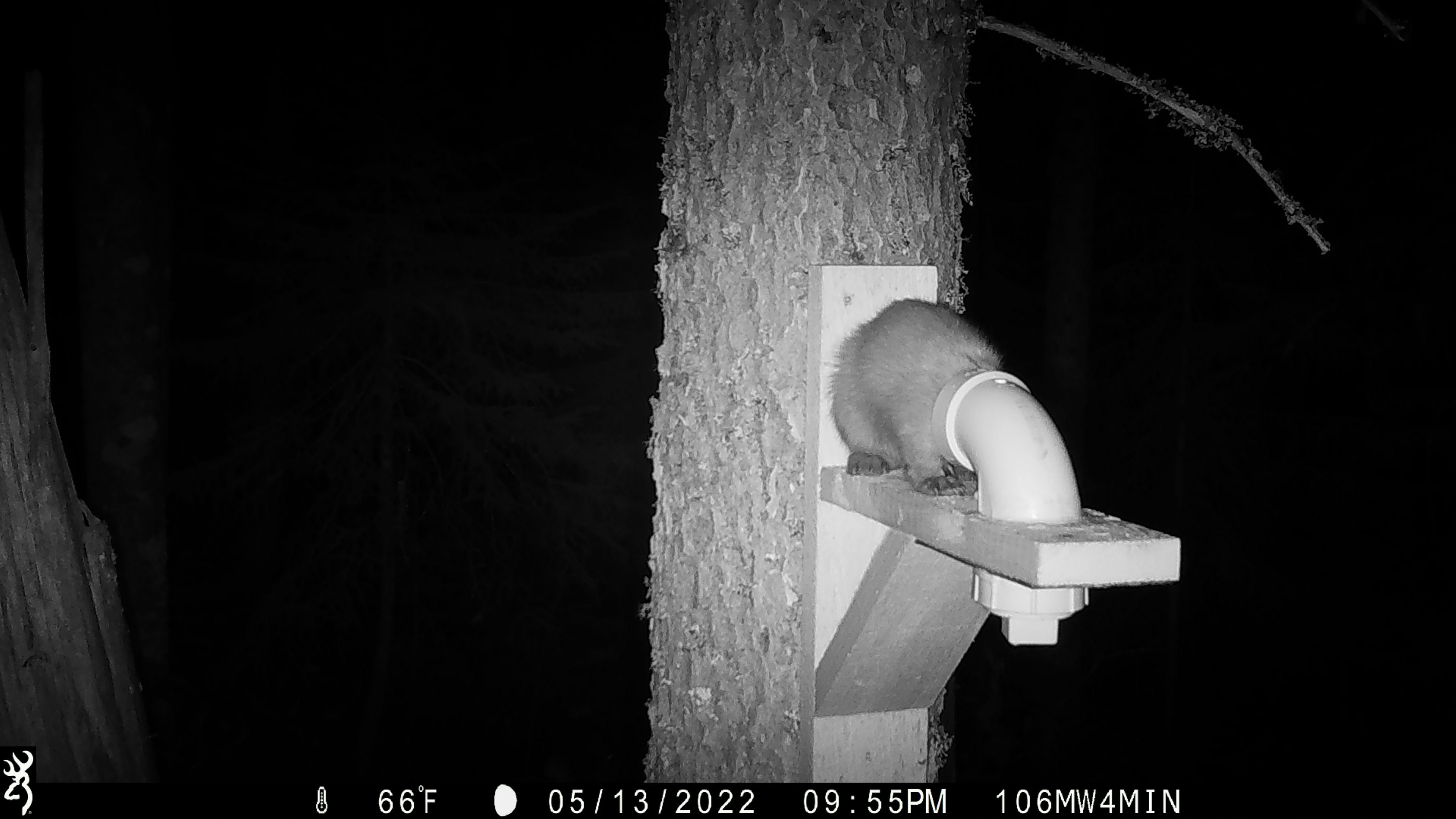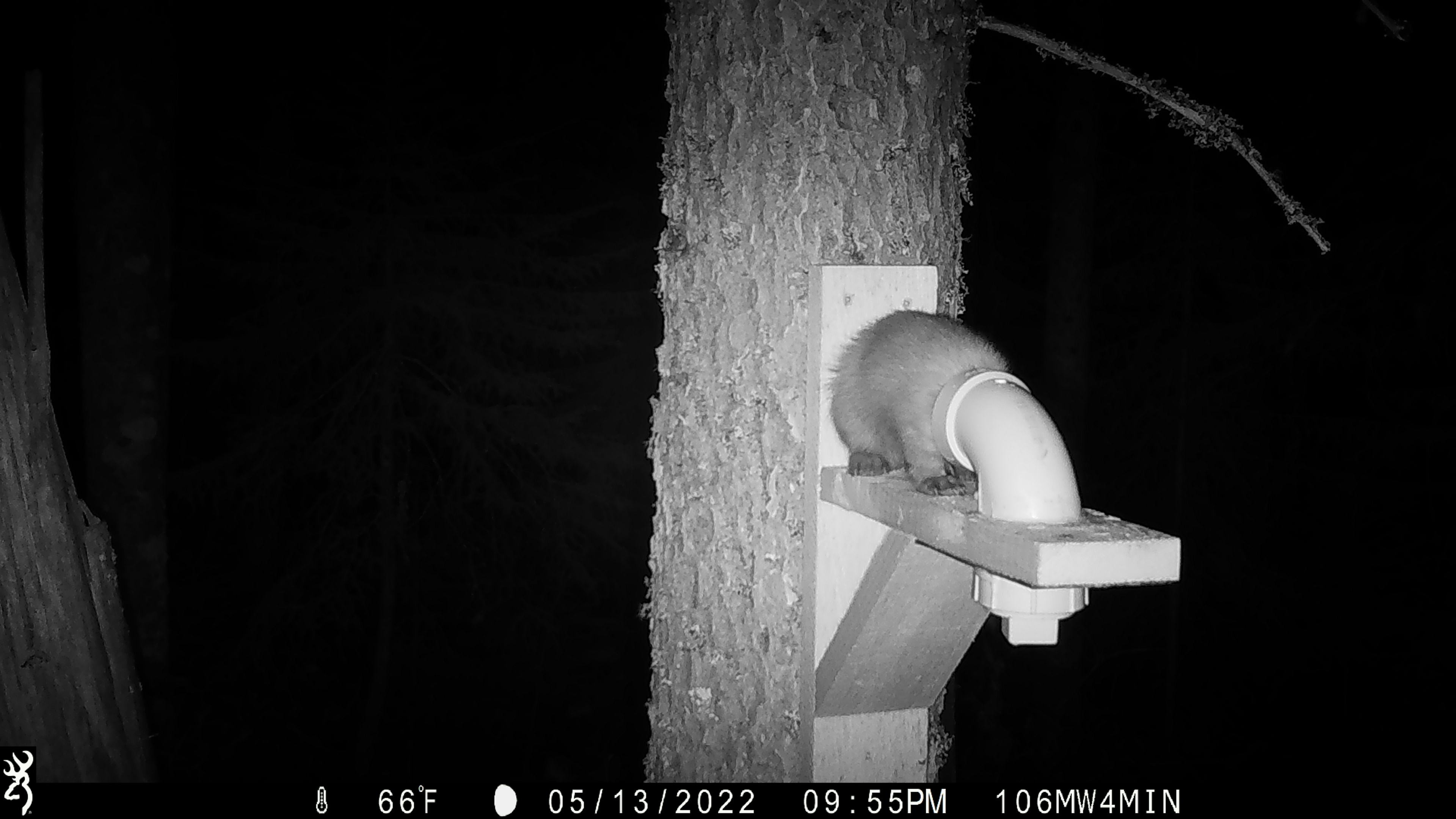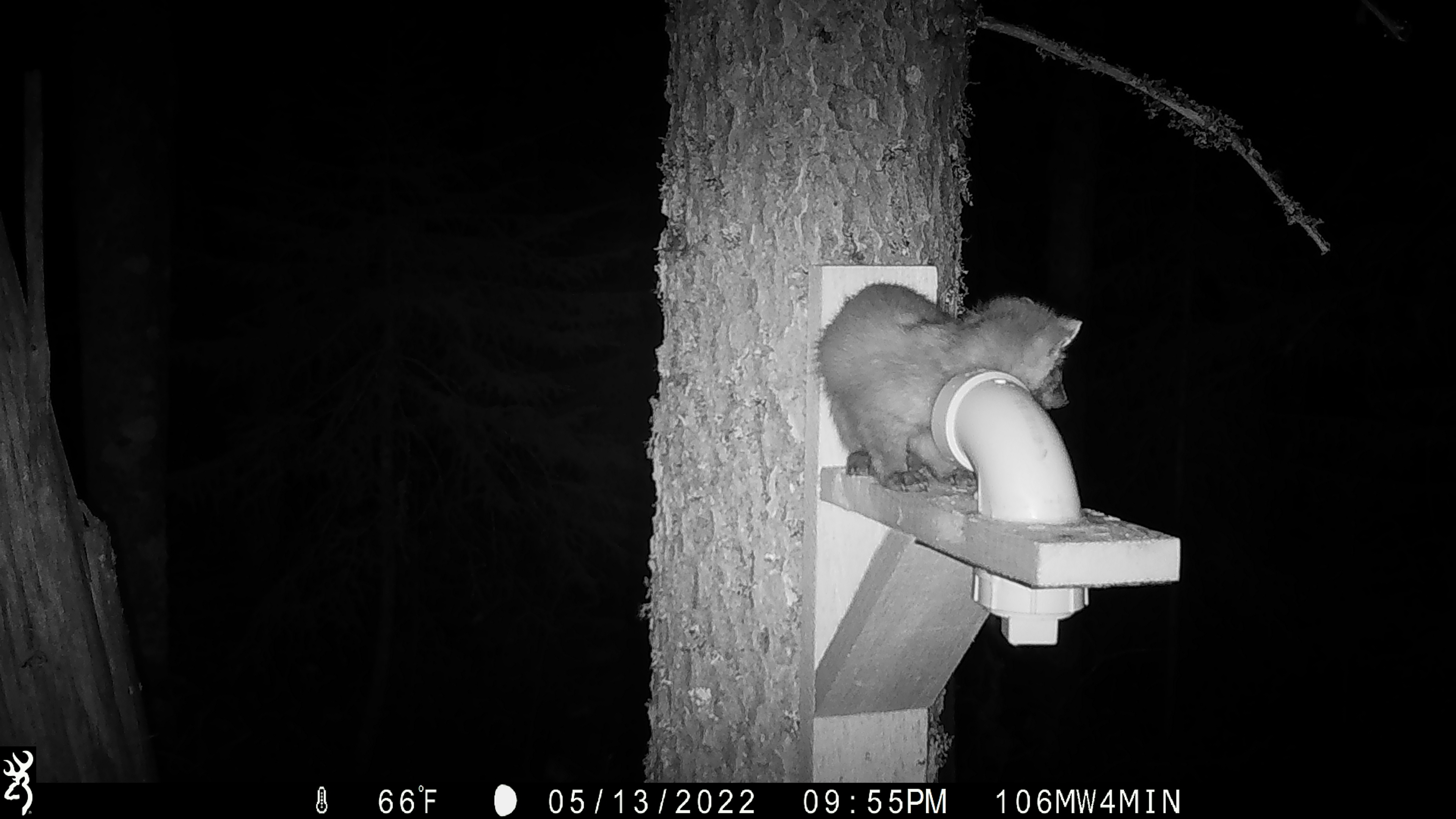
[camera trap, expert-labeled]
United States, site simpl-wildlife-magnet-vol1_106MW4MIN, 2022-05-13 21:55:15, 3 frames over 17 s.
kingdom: Animalia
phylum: Chordata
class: Mammalia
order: Carnivora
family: Mustelidae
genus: Martes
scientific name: Martes americana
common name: american marten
American marten (Martes americana).